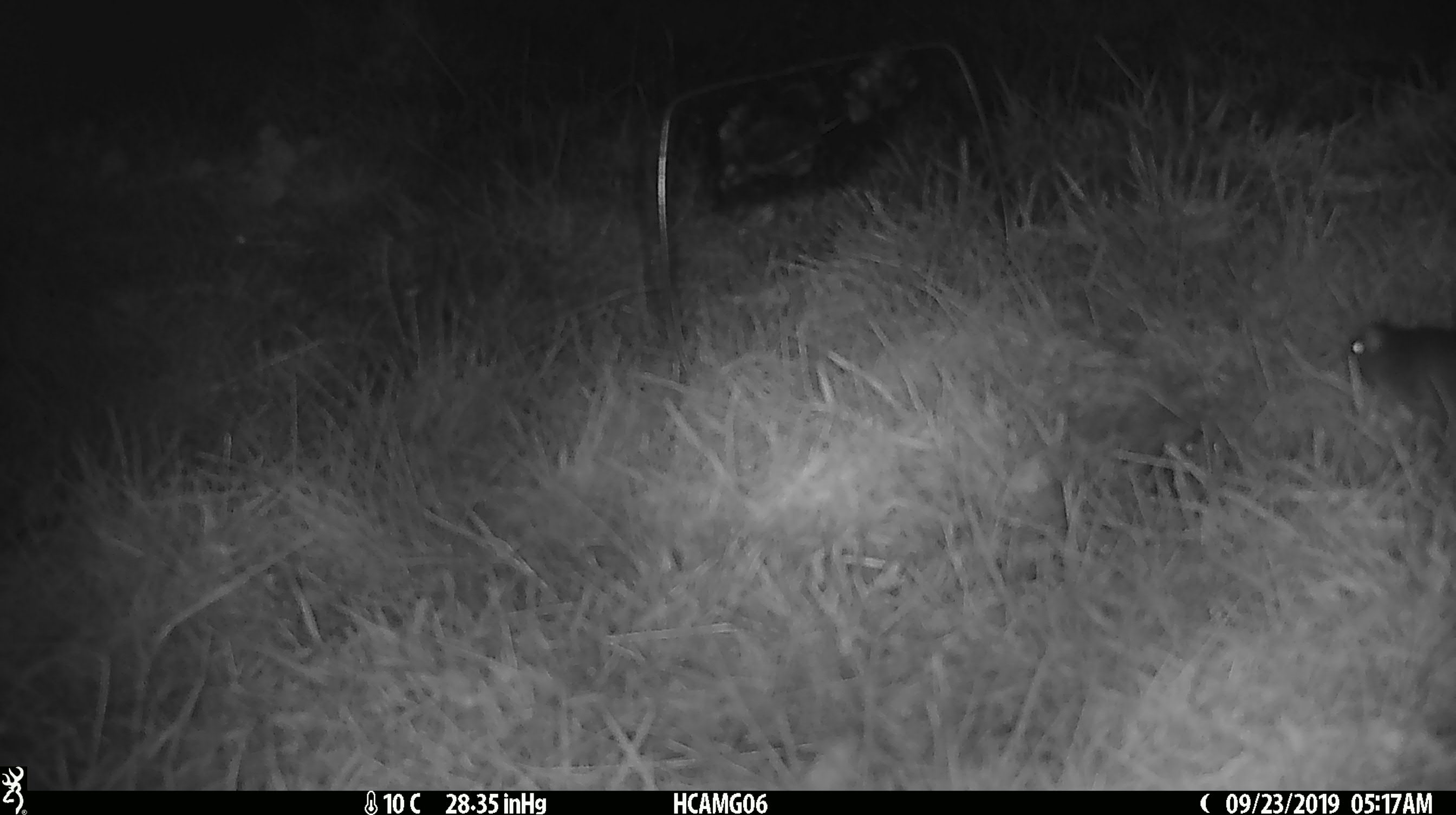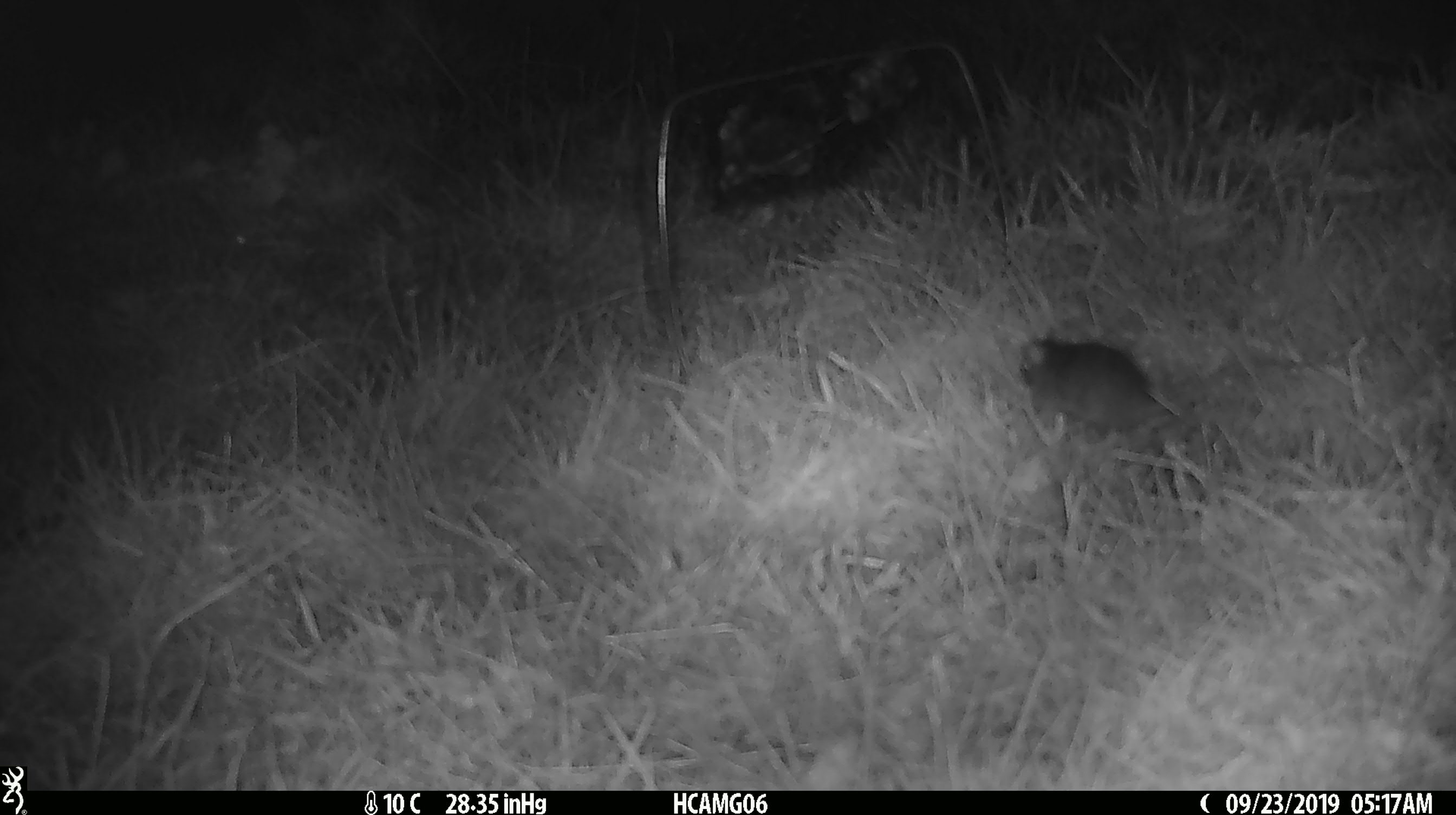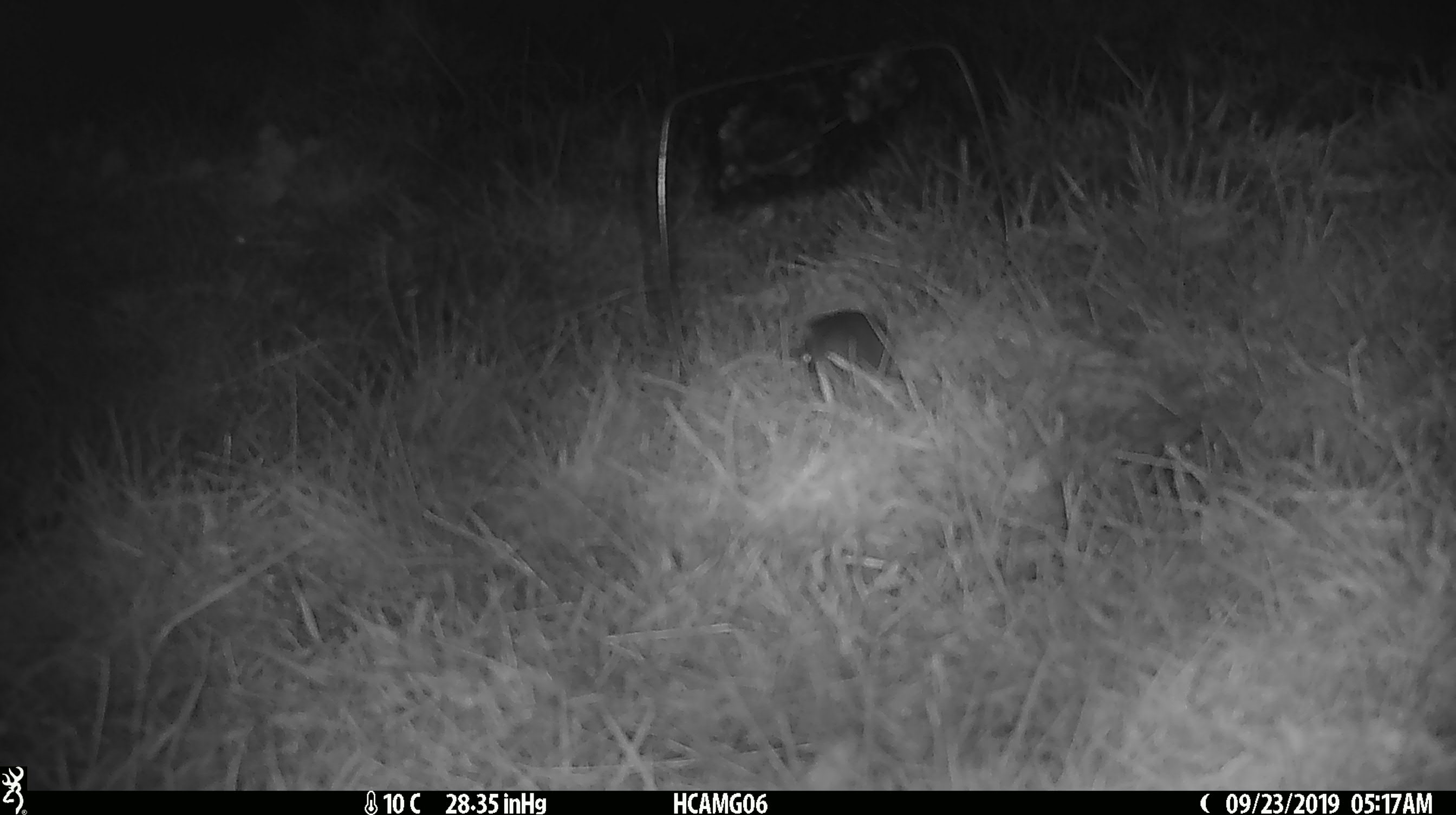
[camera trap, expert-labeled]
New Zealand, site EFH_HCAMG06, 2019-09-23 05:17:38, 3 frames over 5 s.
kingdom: Animalia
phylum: Chordata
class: Mammalia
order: Rodentia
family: Muridae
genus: Mus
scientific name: Mus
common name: mouse